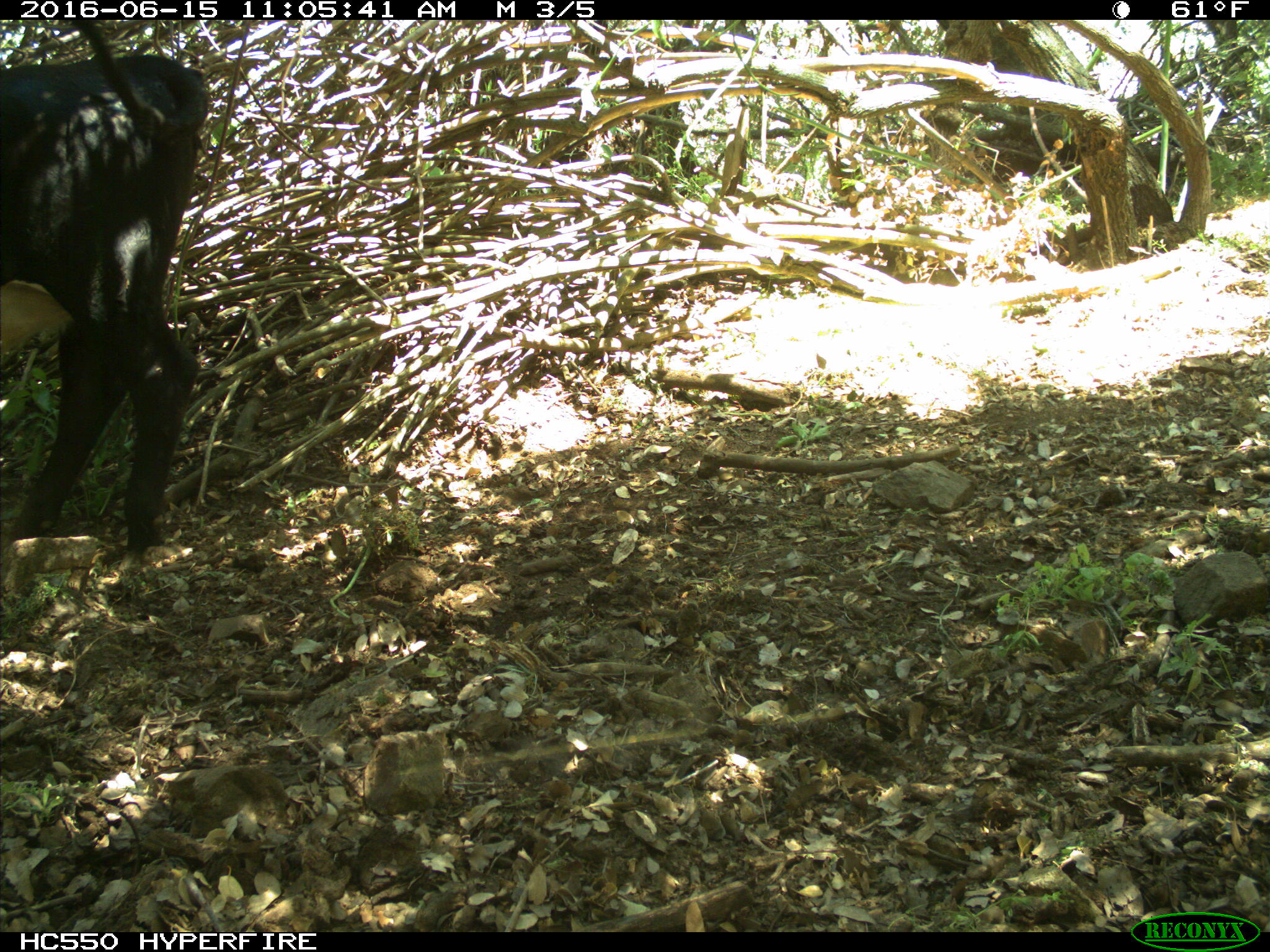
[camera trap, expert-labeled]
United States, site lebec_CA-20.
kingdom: Animalia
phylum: Chordata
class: Mammalia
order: Artiodactyla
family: Bovidae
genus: Bos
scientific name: Bos taurus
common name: domestic cow